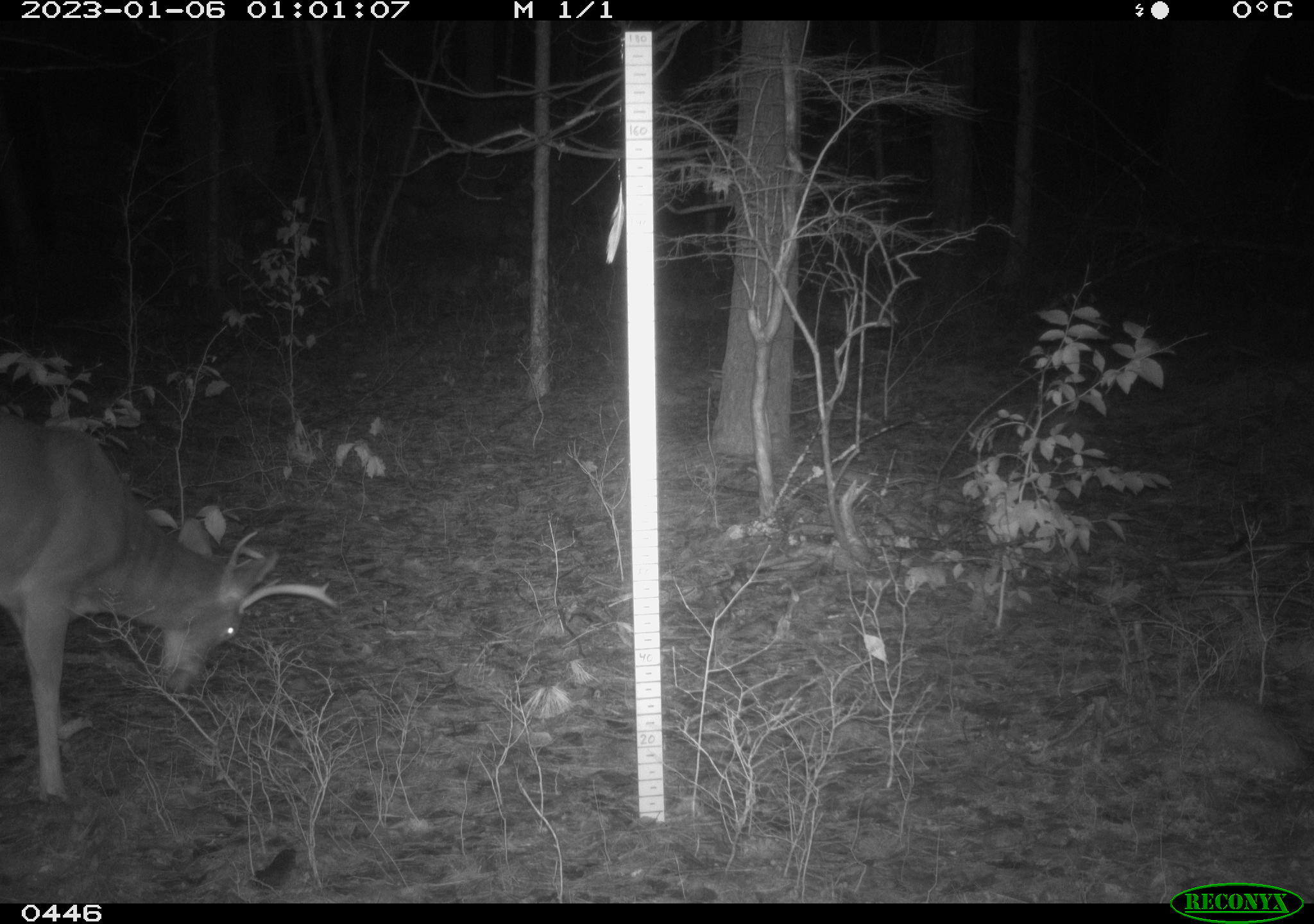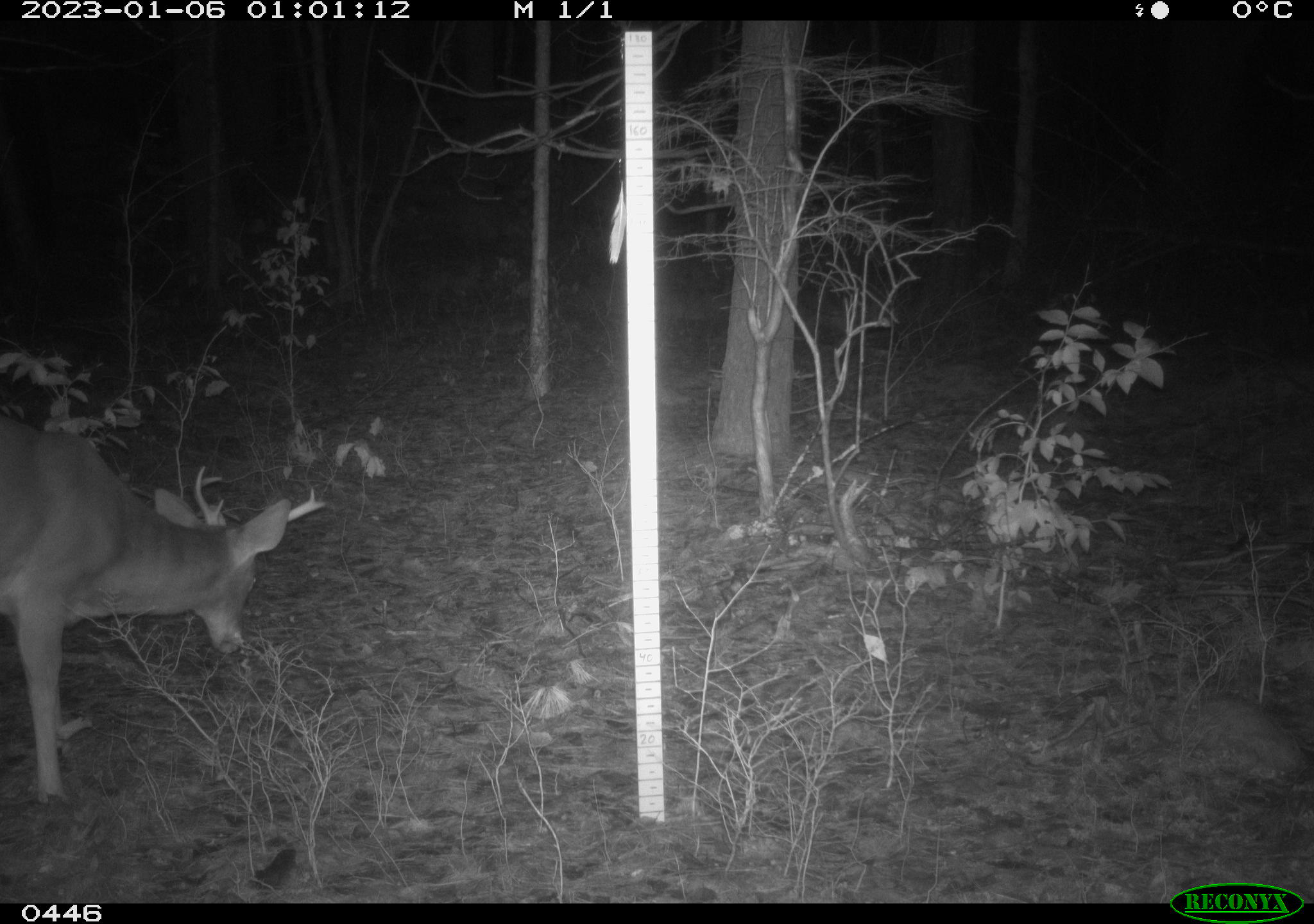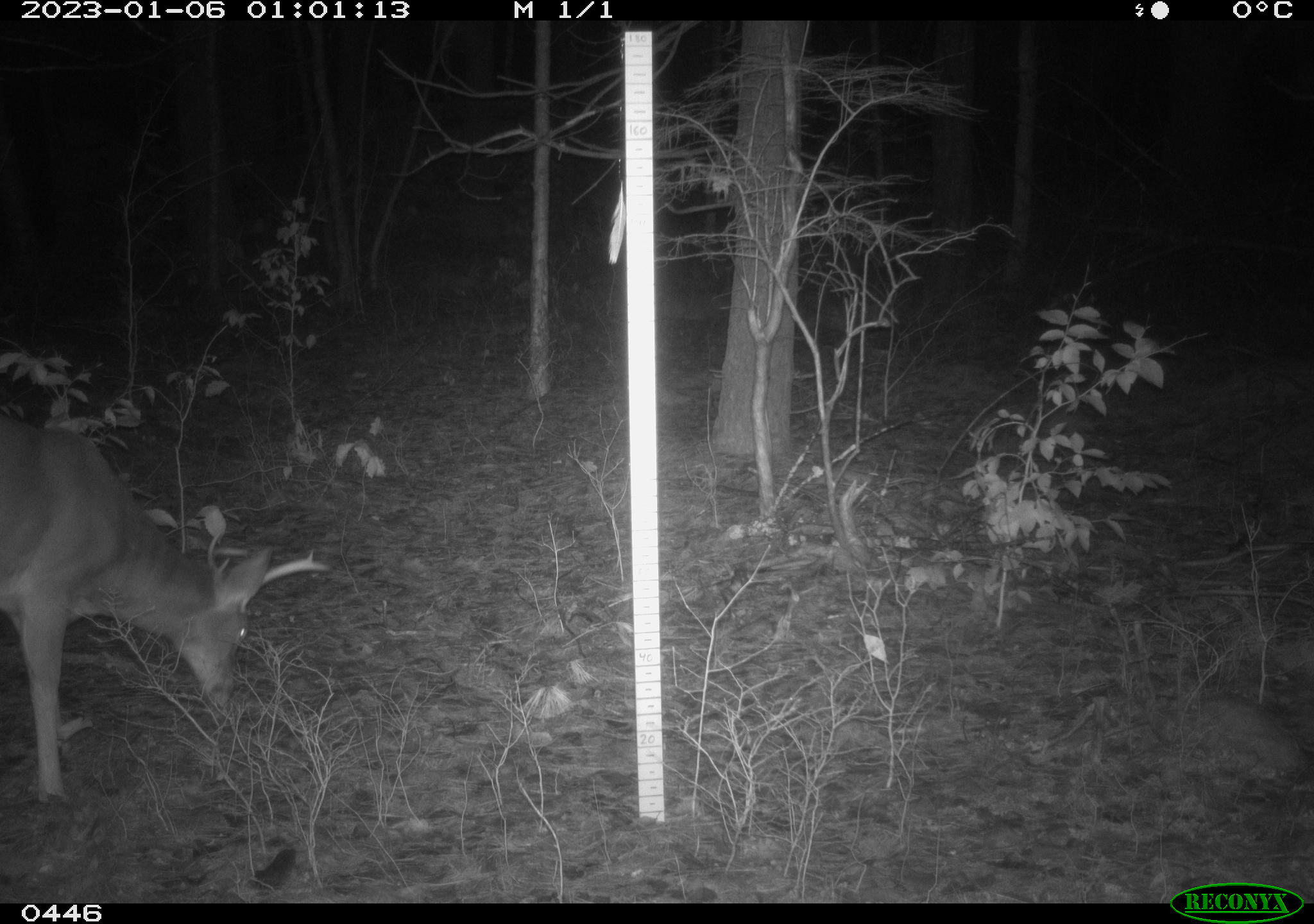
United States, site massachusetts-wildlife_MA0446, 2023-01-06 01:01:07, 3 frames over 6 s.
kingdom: Animalia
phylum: Chordata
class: Mammalia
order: Artiodactyla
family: Cervidae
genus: Odocoileus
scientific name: Odocoileus virginianus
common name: white-tailed deer